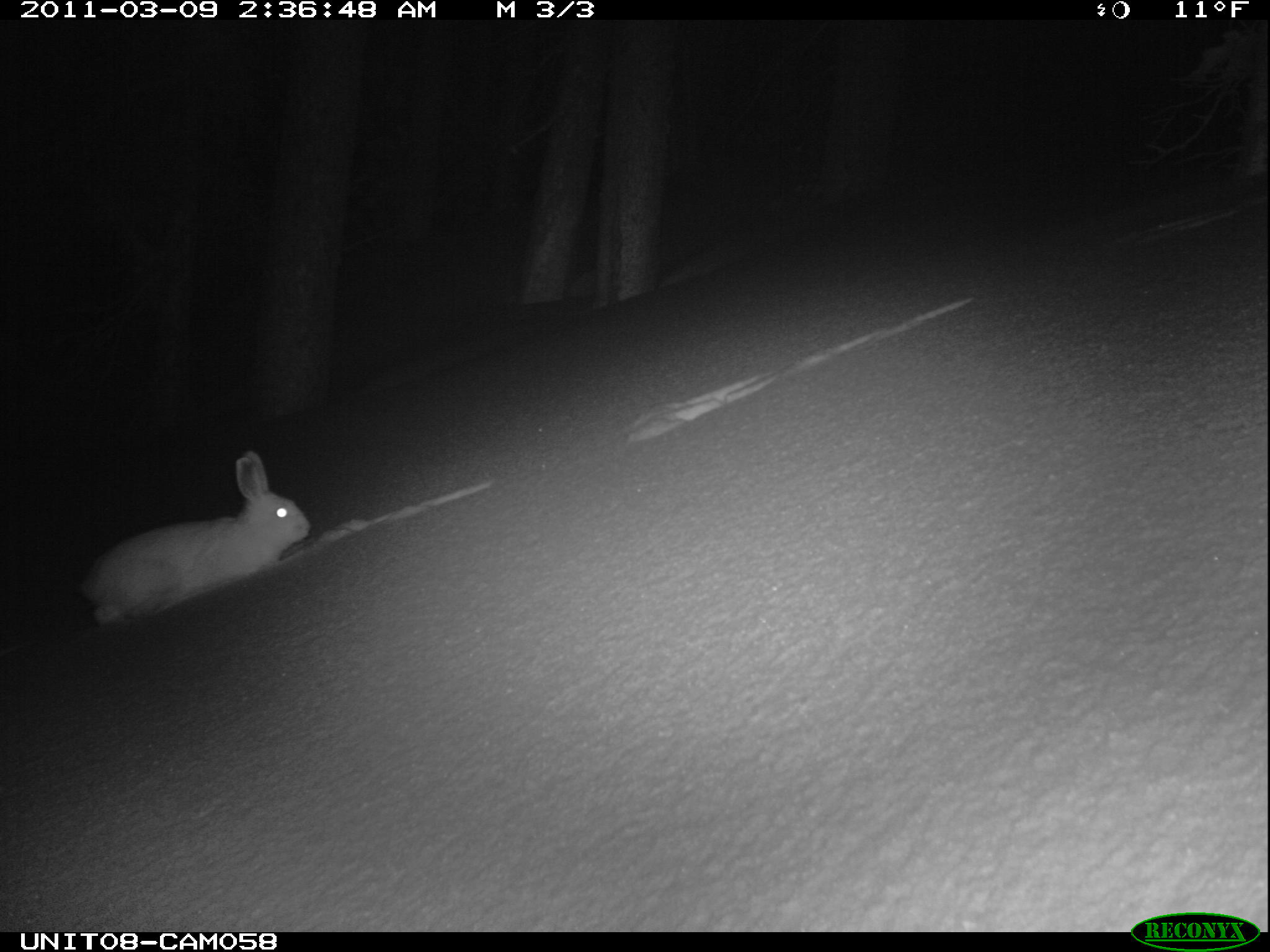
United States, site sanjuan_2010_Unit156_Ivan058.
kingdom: Animalia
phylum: Chordata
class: Mammalia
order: Lagomorpha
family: Leporidae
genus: Lepus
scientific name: Lepus americanus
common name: snowshoe hare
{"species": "Lepus americanus (snowshoe hare)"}